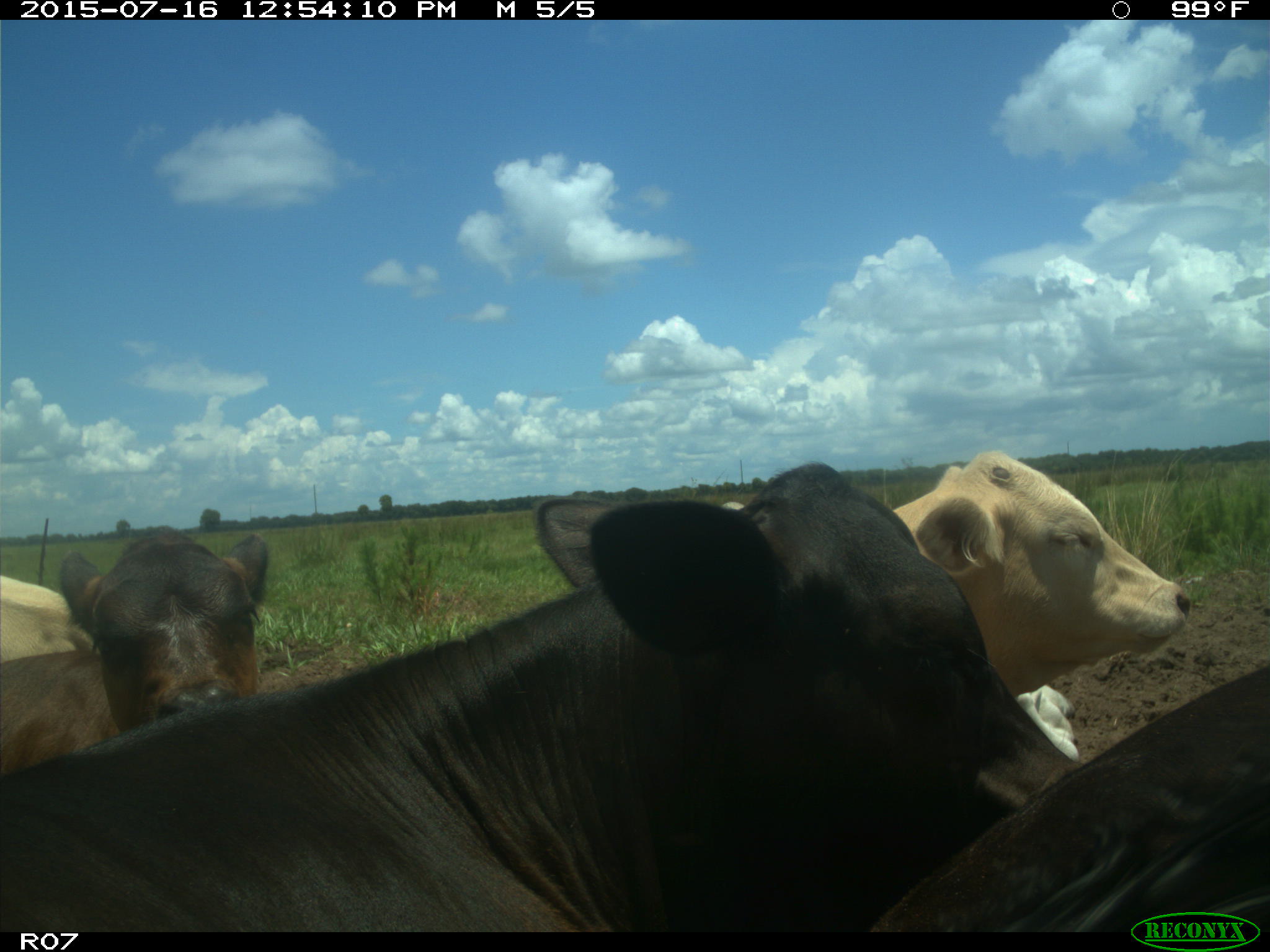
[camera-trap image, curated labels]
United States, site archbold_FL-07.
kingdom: Animalia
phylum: Chordata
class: Mammalia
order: Artiodactyla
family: Bovidae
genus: Bos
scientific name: Bos taurus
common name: domestic cow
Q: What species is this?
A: Bos taurus (domestic cow).